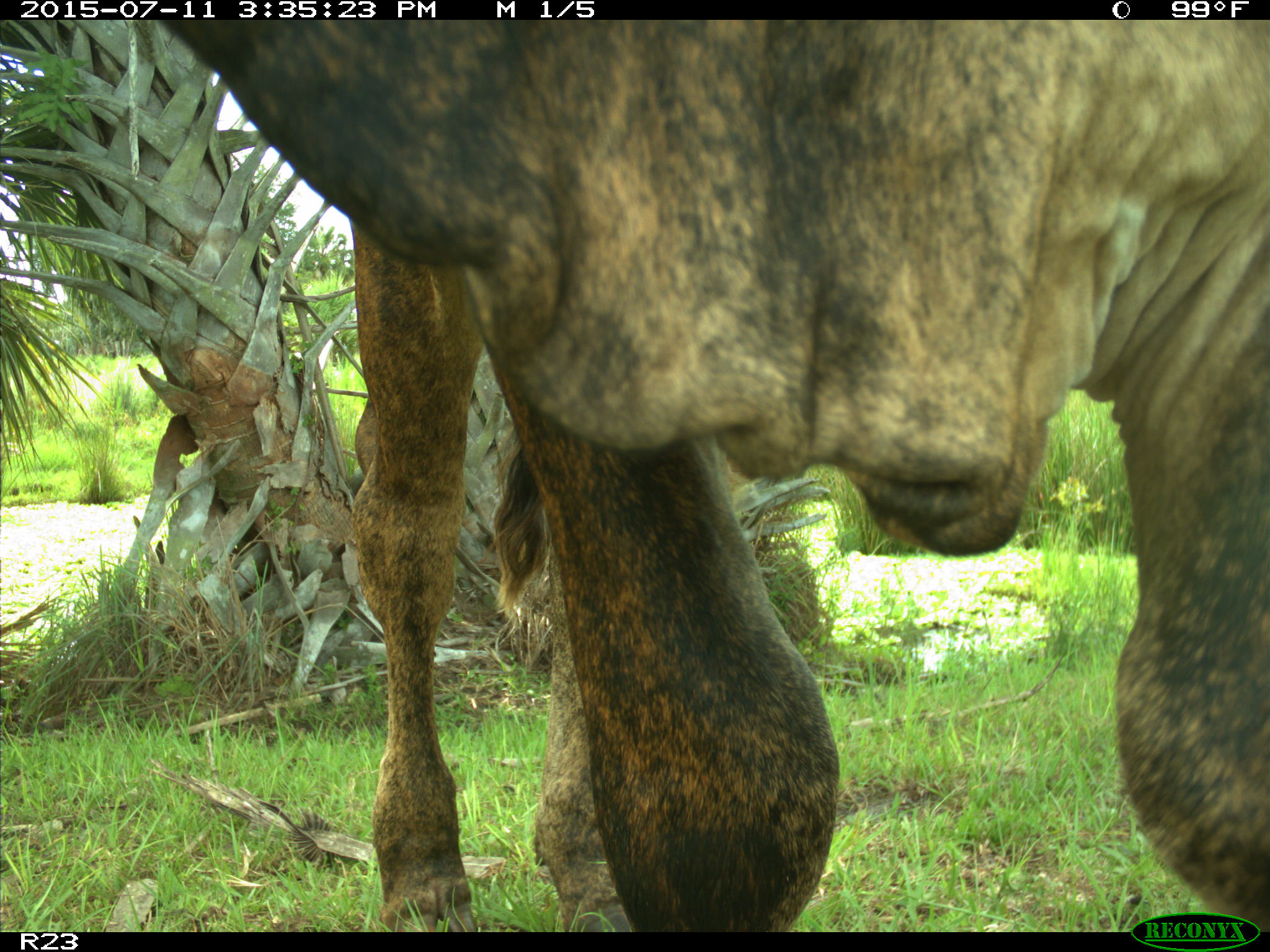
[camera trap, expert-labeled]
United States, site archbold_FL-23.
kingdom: Animalia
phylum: Chordata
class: Mammalia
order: Artiodactyla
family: Bovidae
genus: Bos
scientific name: Bos taurus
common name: domestic cow